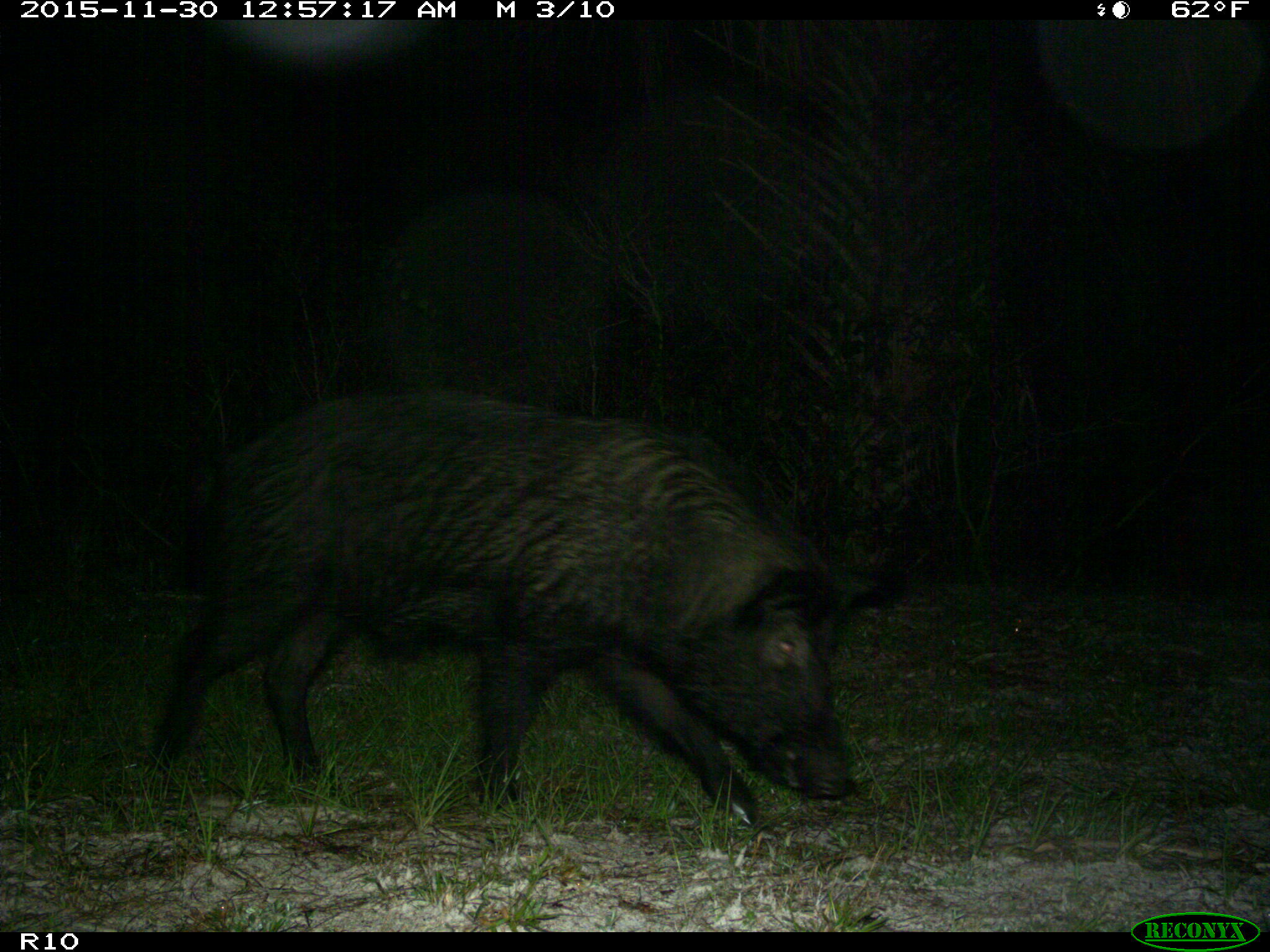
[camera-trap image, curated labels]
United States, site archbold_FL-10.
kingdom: Animalia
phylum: Chordata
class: Mammalia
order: Artiodactyla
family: Suidae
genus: Sus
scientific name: Sus scrofa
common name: wild boar